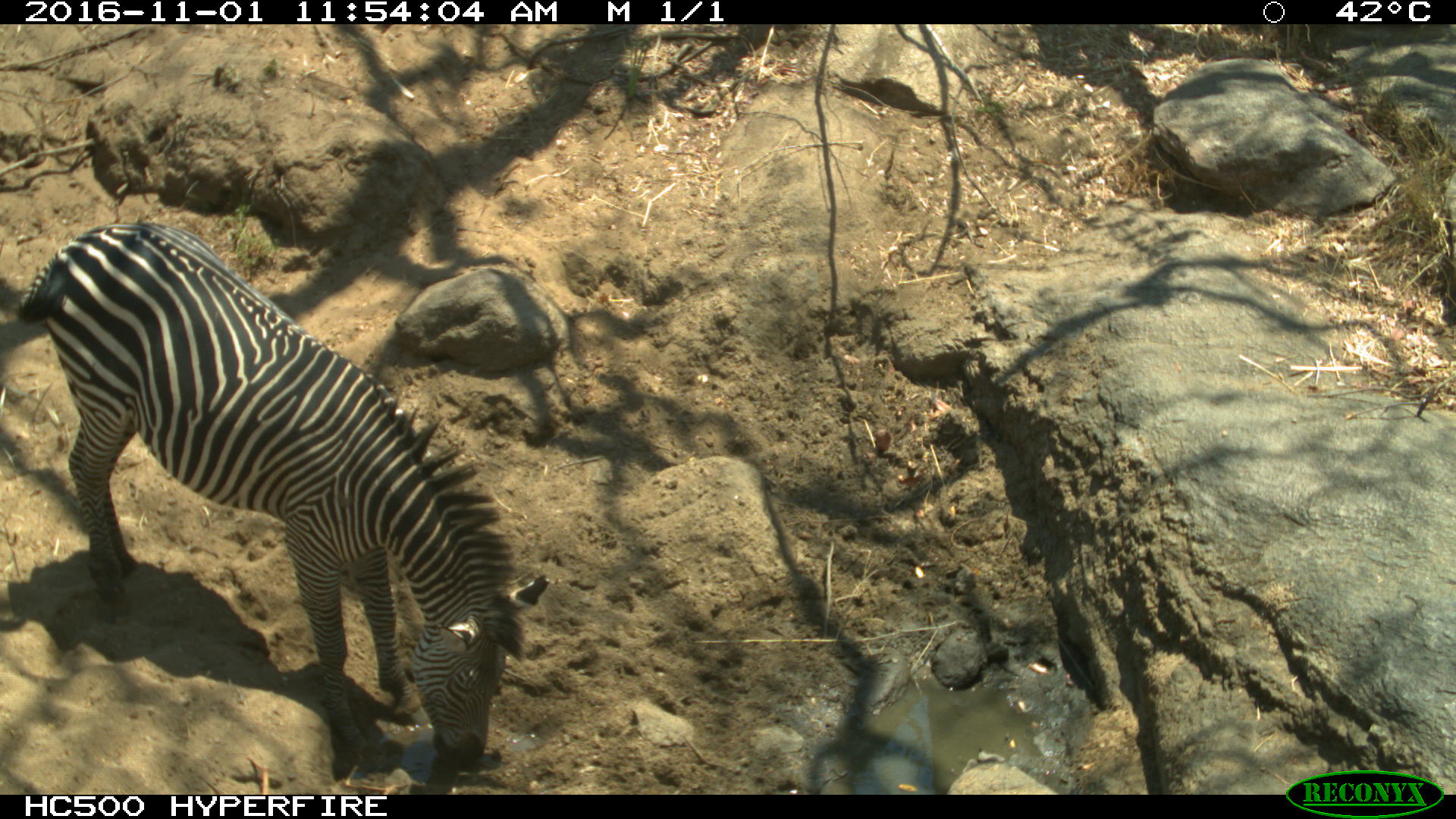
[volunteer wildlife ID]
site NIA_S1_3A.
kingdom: Animalia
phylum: Chordata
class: Mammalia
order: Perissodactyla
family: Equidae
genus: Equus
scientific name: Equus quagga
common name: plains zebra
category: zebraplains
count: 1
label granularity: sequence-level